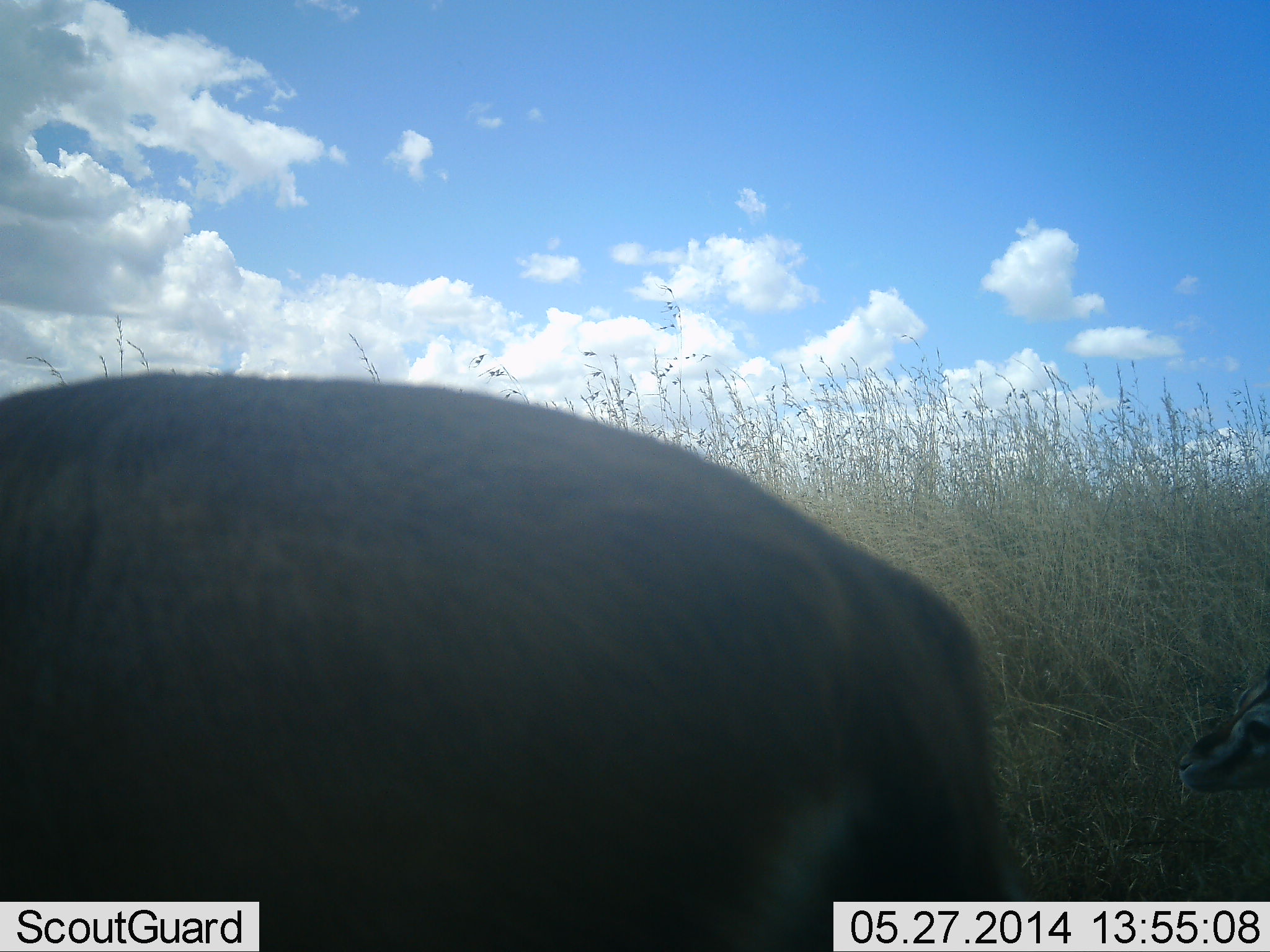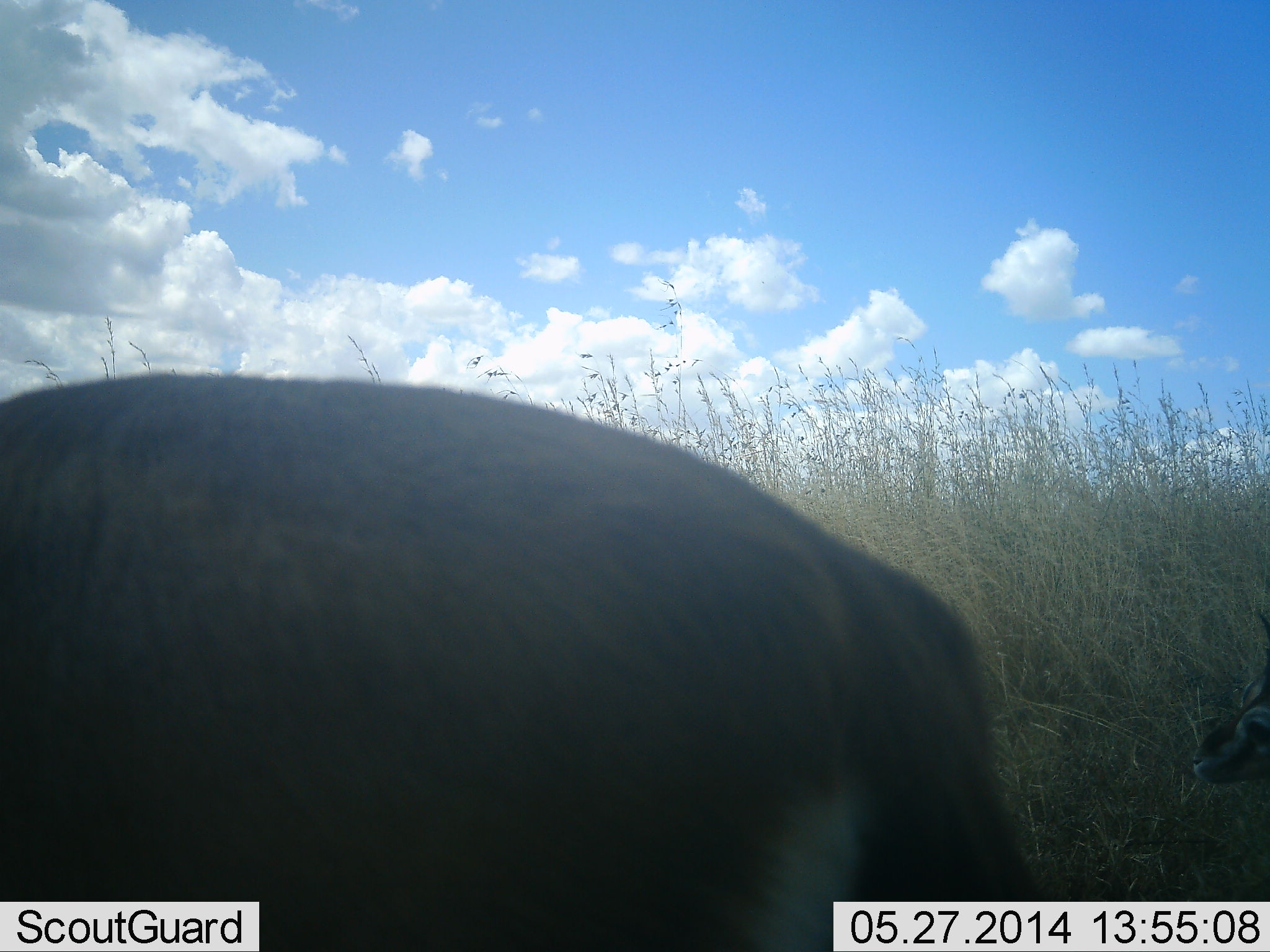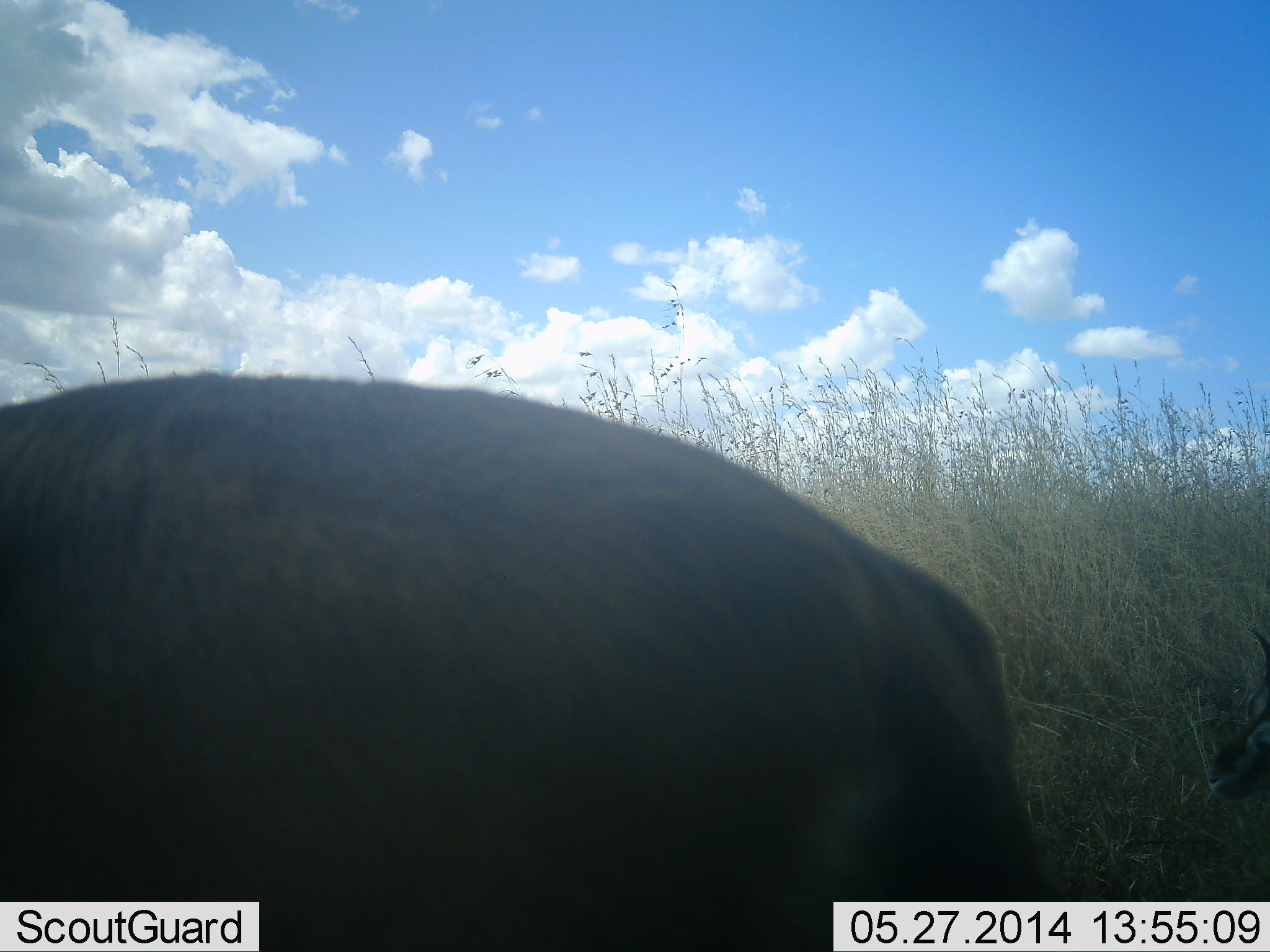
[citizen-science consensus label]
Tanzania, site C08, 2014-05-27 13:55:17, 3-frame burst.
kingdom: Animalia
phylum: Chordata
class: Mammalia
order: Artiodactyla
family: Bovidae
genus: Eudorcas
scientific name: Eudorcas thomsonii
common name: thomson's gazelle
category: gazellethomsons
Gazellethomsons (thomson's gazelle) (Eudorcas thomsonii), count 2. Behavior (volunteer vote fractions): standing 90%, resting 60%, moving 10%, interacting 0%. Young present (vote fraction): 10%. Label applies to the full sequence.